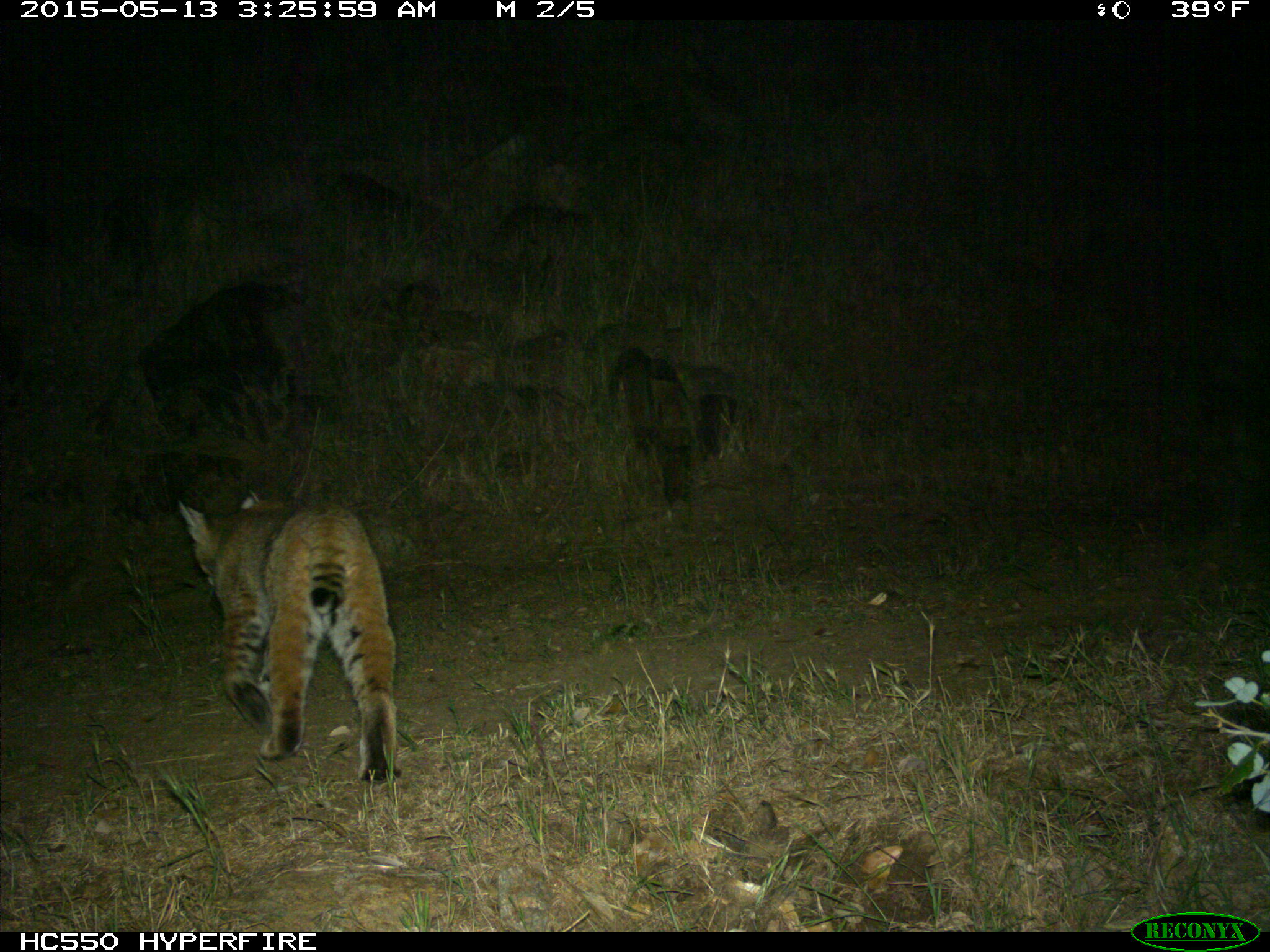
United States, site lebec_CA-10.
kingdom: Animalia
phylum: Chordata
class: Mammalia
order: Carnivora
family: Felidae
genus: Lynx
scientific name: Lynx rufus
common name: bobcat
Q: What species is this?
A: Lynx rufus (bobcat).